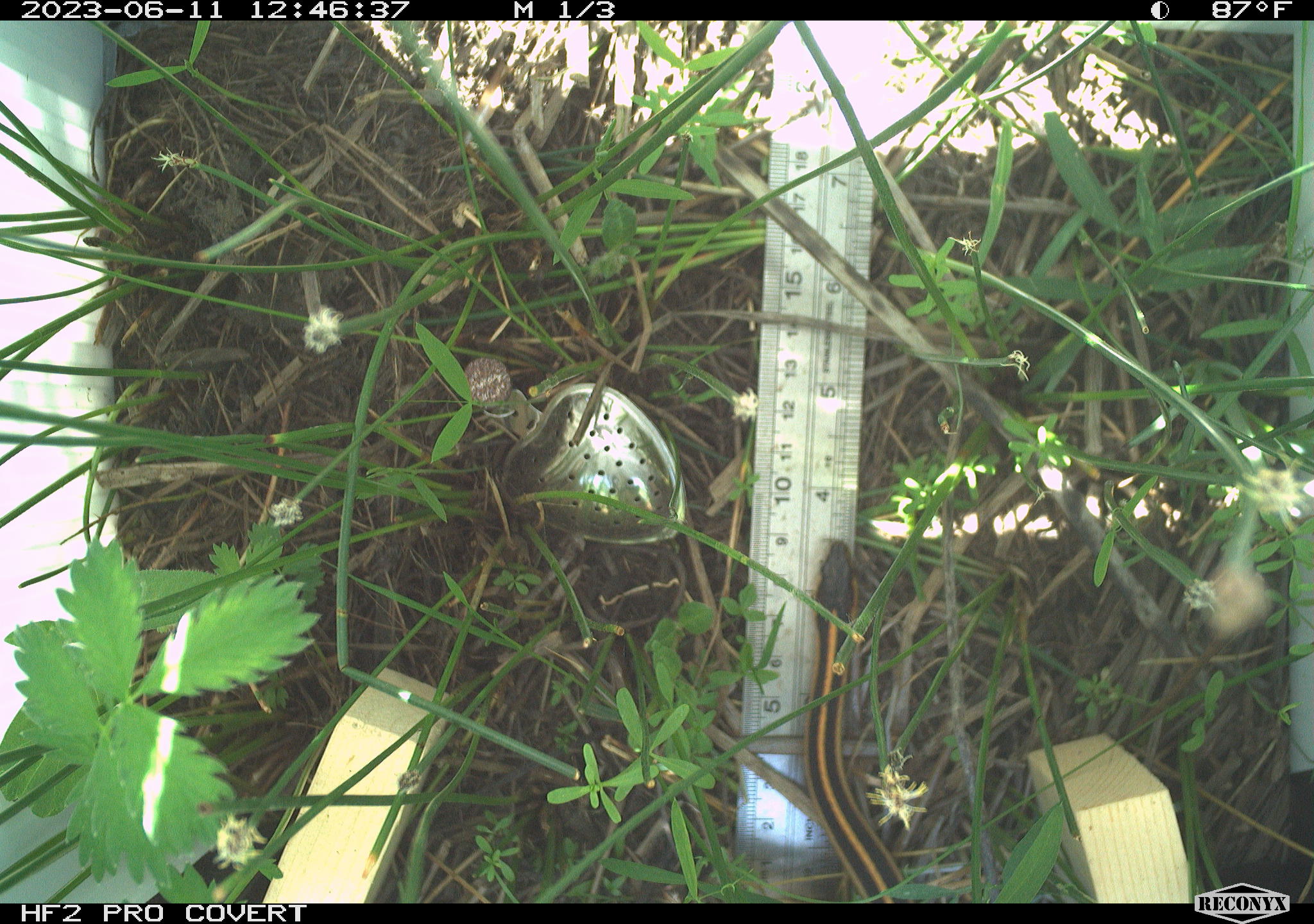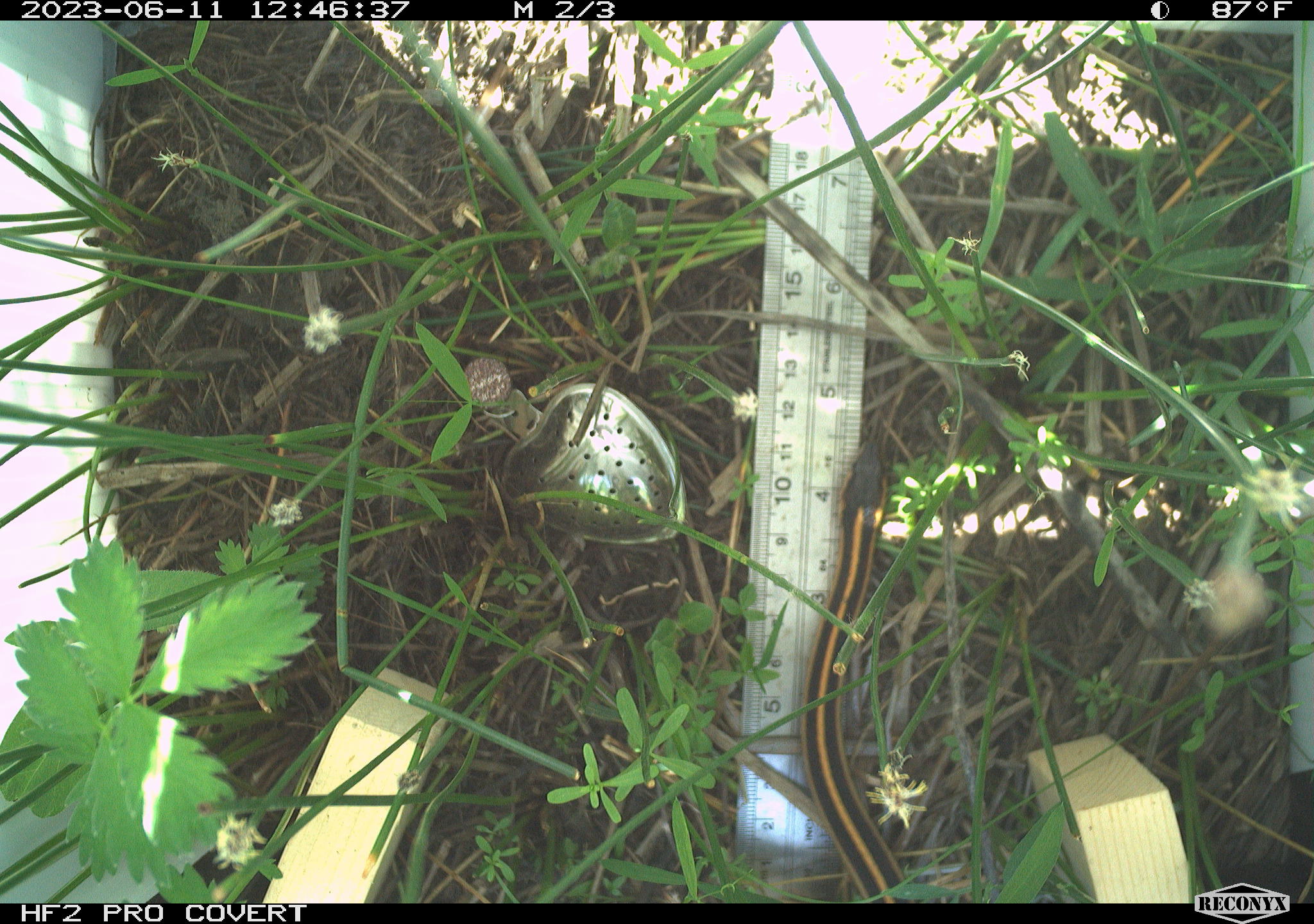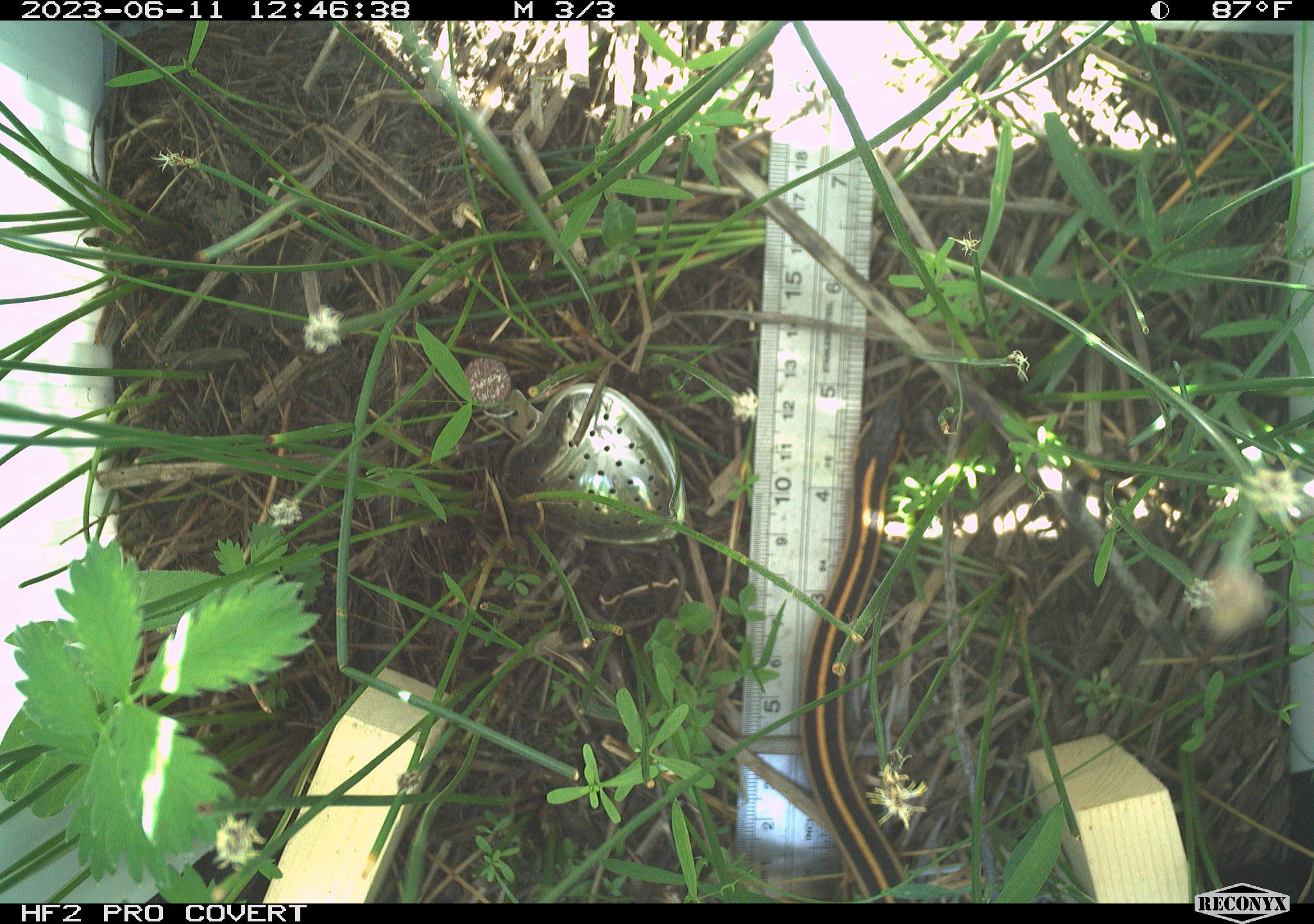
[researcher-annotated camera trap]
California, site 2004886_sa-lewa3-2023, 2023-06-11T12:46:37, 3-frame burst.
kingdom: Animalia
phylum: Chordata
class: Reptilia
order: Squamata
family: Colubridae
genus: Thamnophis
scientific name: Thamnophis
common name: american gartersnakes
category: thamnophis species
Thamnophis species (american gartersnakes) (Thamnophis).